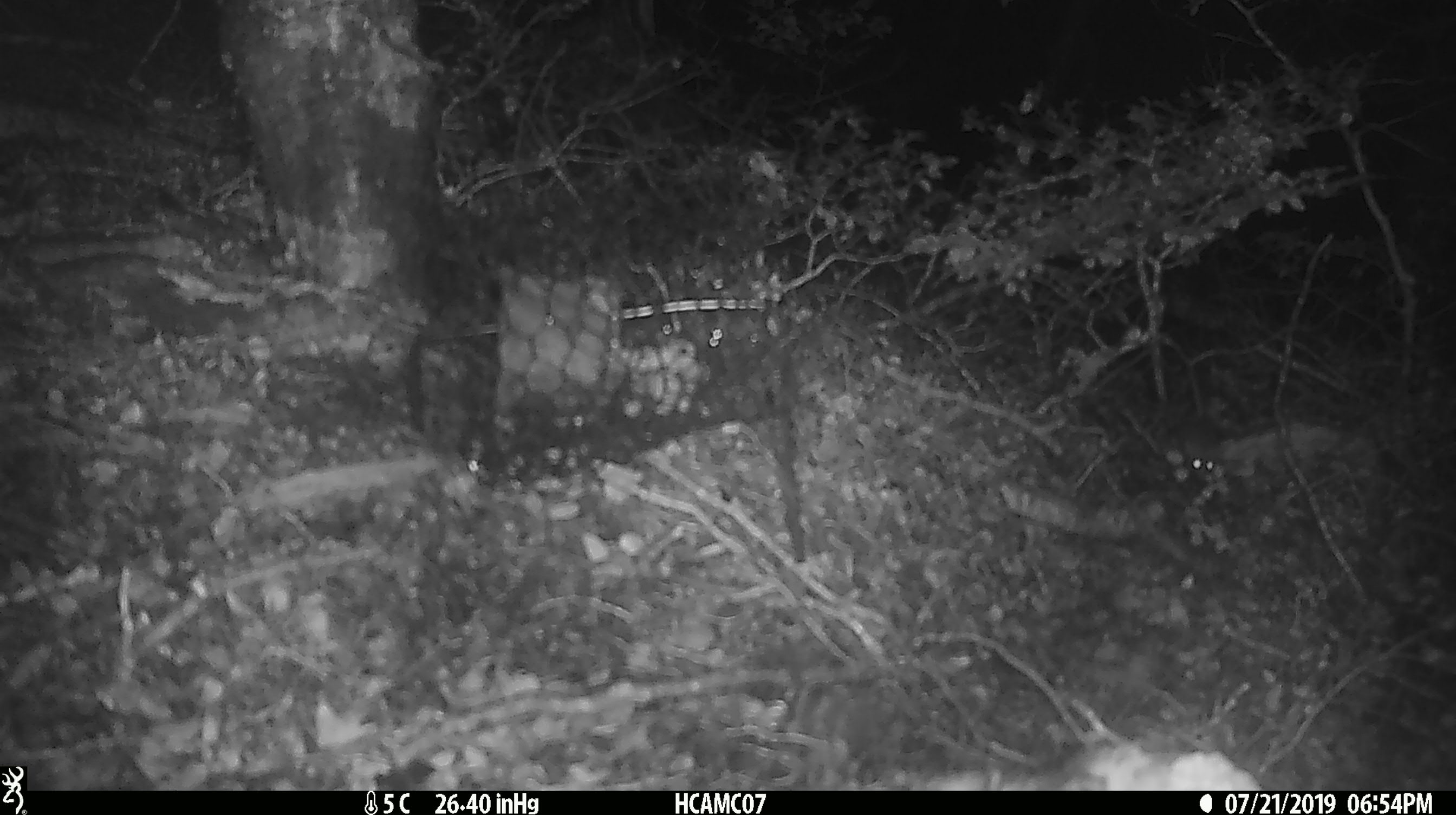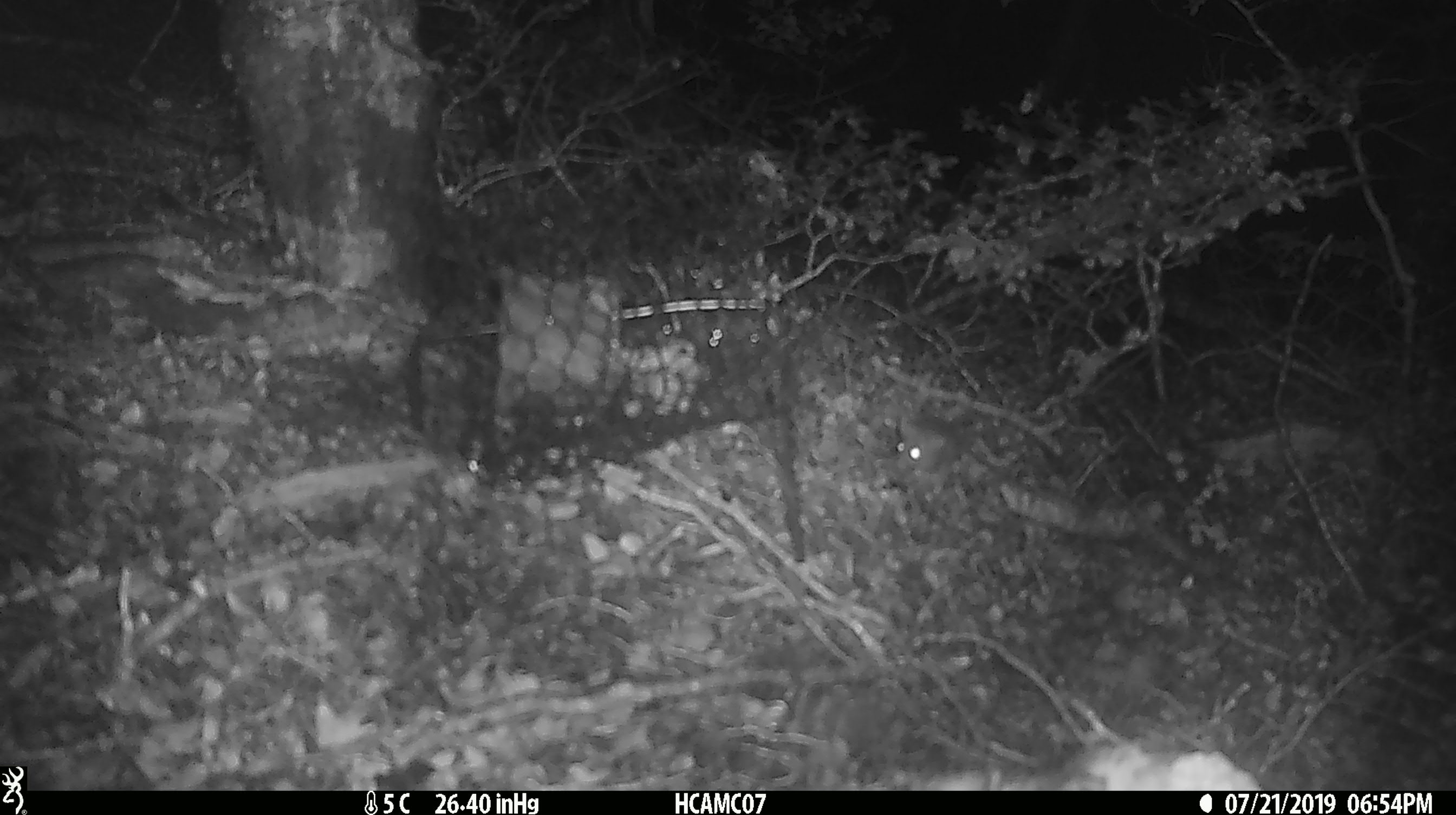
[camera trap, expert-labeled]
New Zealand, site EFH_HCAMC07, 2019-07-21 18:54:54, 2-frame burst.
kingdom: Animalia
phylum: Chordata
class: Mammalia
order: Rodentia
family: Muridae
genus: Mus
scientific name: Mus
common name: mouse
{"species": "mouse (Mus)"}